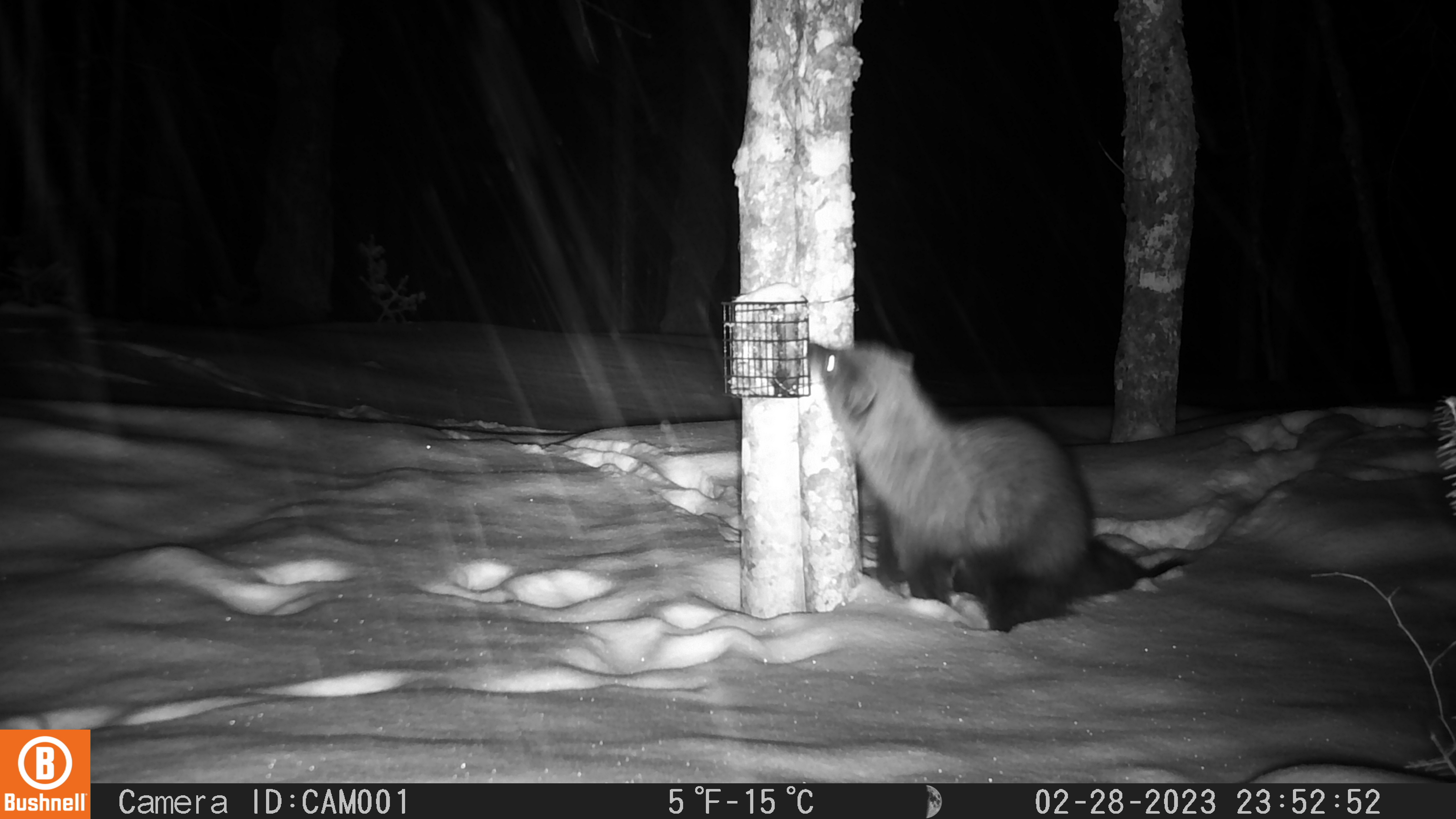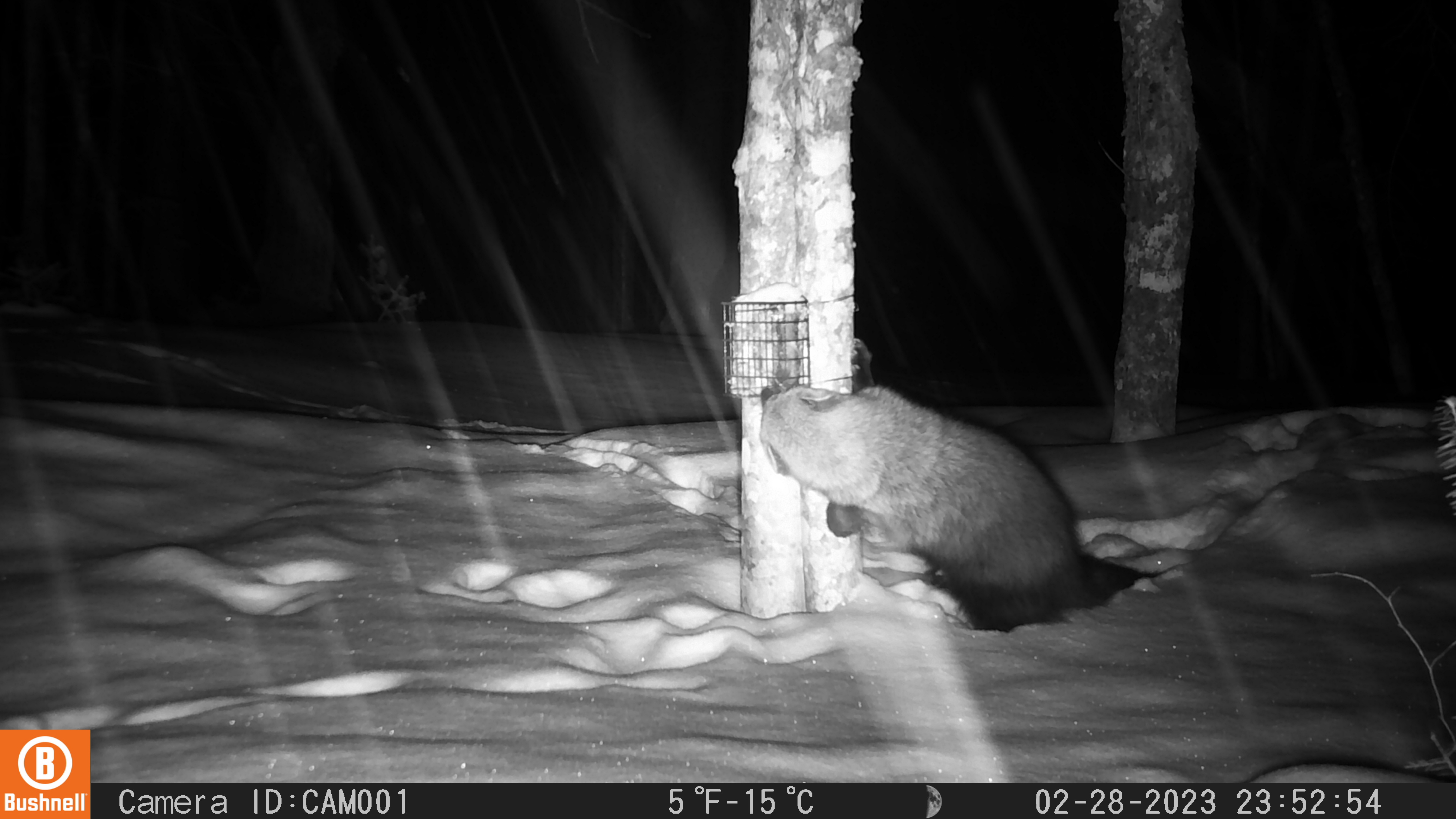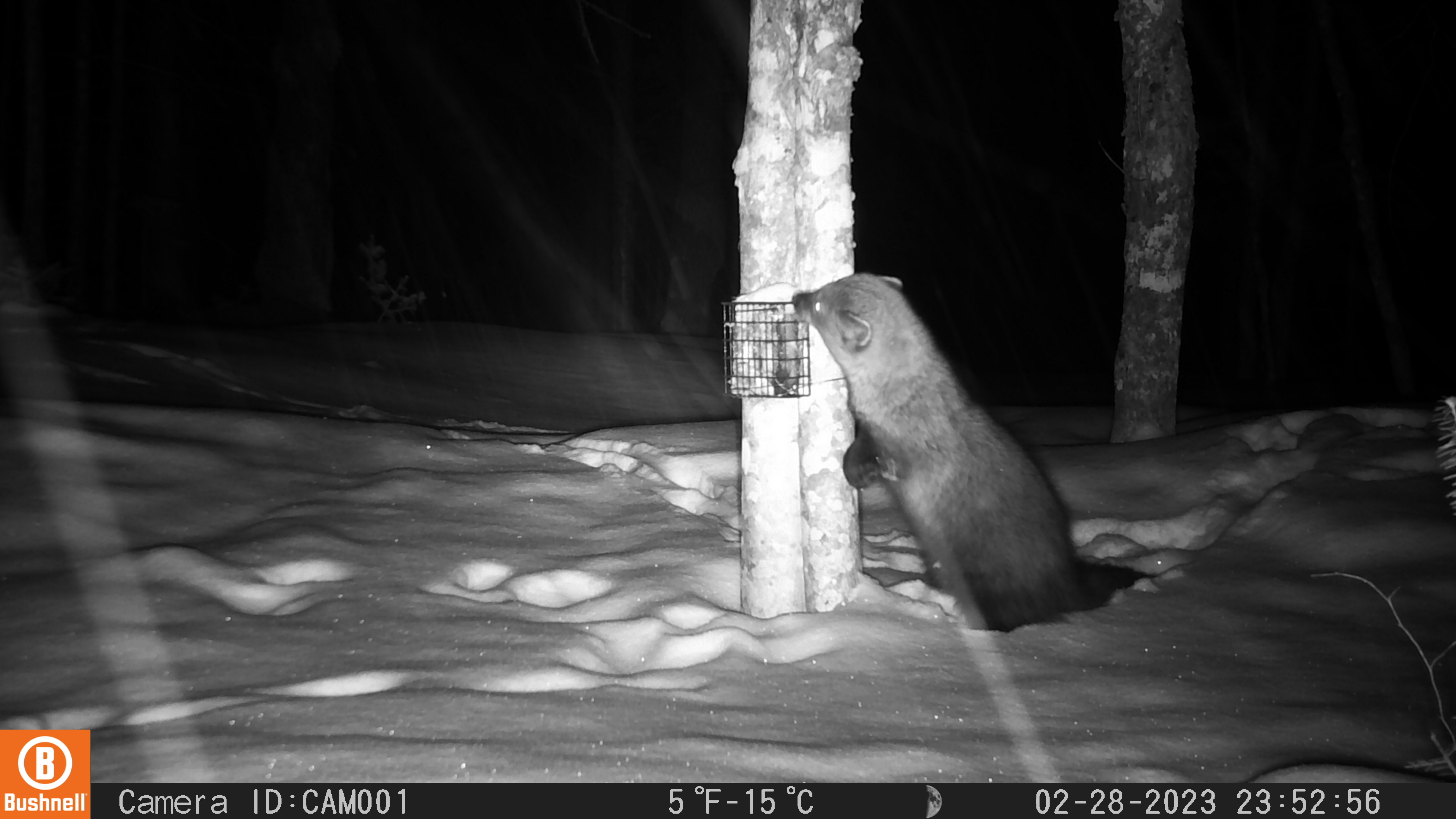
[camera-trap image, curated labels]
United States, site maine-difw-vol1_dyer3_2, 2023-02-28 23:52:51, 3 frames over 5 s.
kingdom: Animalia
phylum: Chordata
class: Mammalia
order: Carnivora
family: Mustelidae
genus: Pekania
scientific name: Pekania pennanti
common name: fisher